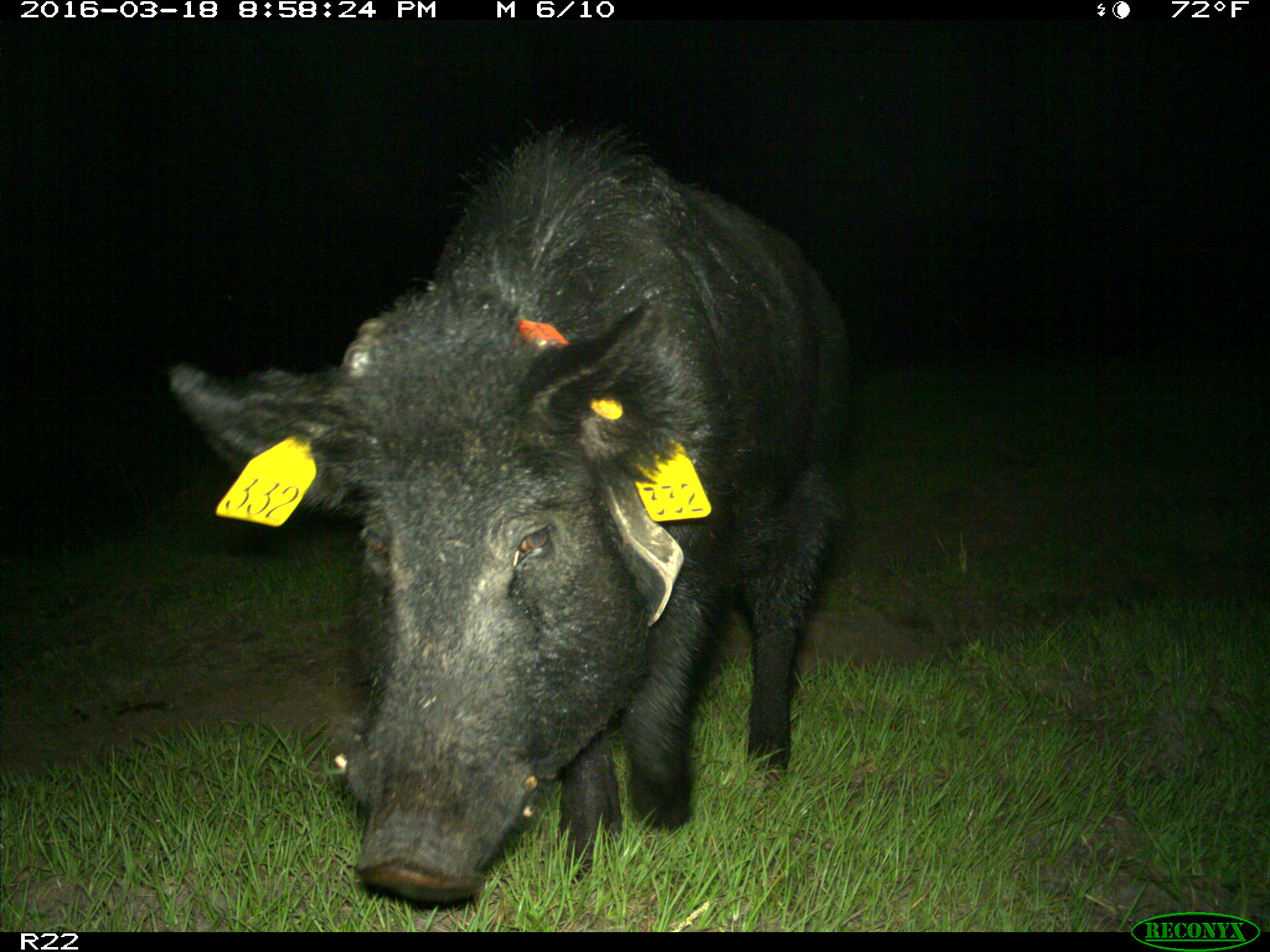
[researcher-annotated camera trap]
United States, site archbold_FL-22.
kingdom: Animalia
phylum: Chordata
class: Mammalia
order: Artiodactyla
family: Suidae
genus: Sus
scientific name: Sus scrofa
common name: wild boar